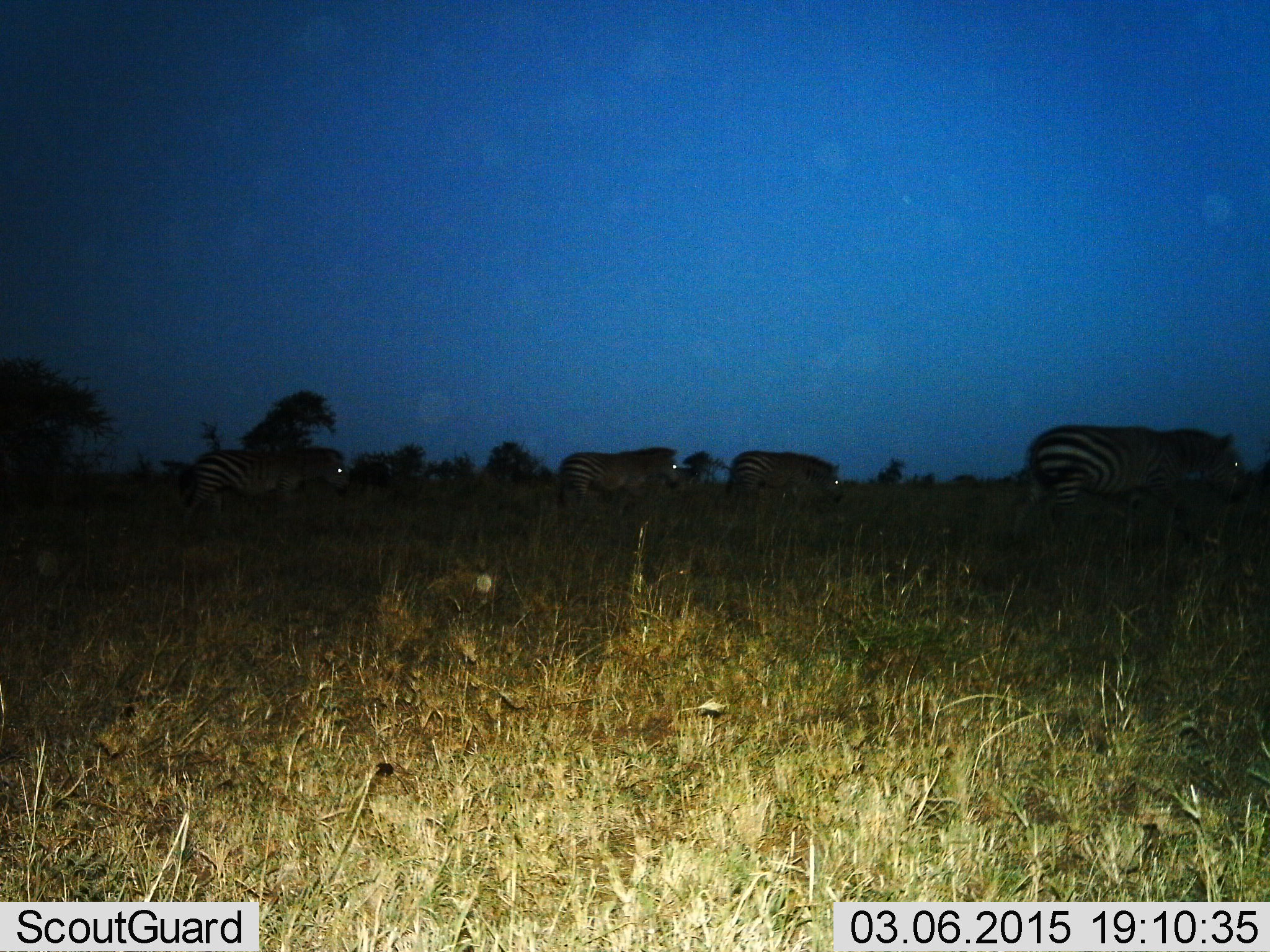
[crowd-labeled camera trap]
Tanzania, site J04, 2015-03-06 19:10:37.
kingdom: Animalia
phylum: Chordata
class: Mammalia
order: Perissodactyla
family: Equidae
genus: Equus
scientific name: Equus quagga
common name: plains zebra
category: zebra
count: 4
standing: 9%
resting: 0%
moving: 100%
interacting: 0%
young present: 0%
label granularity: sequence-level